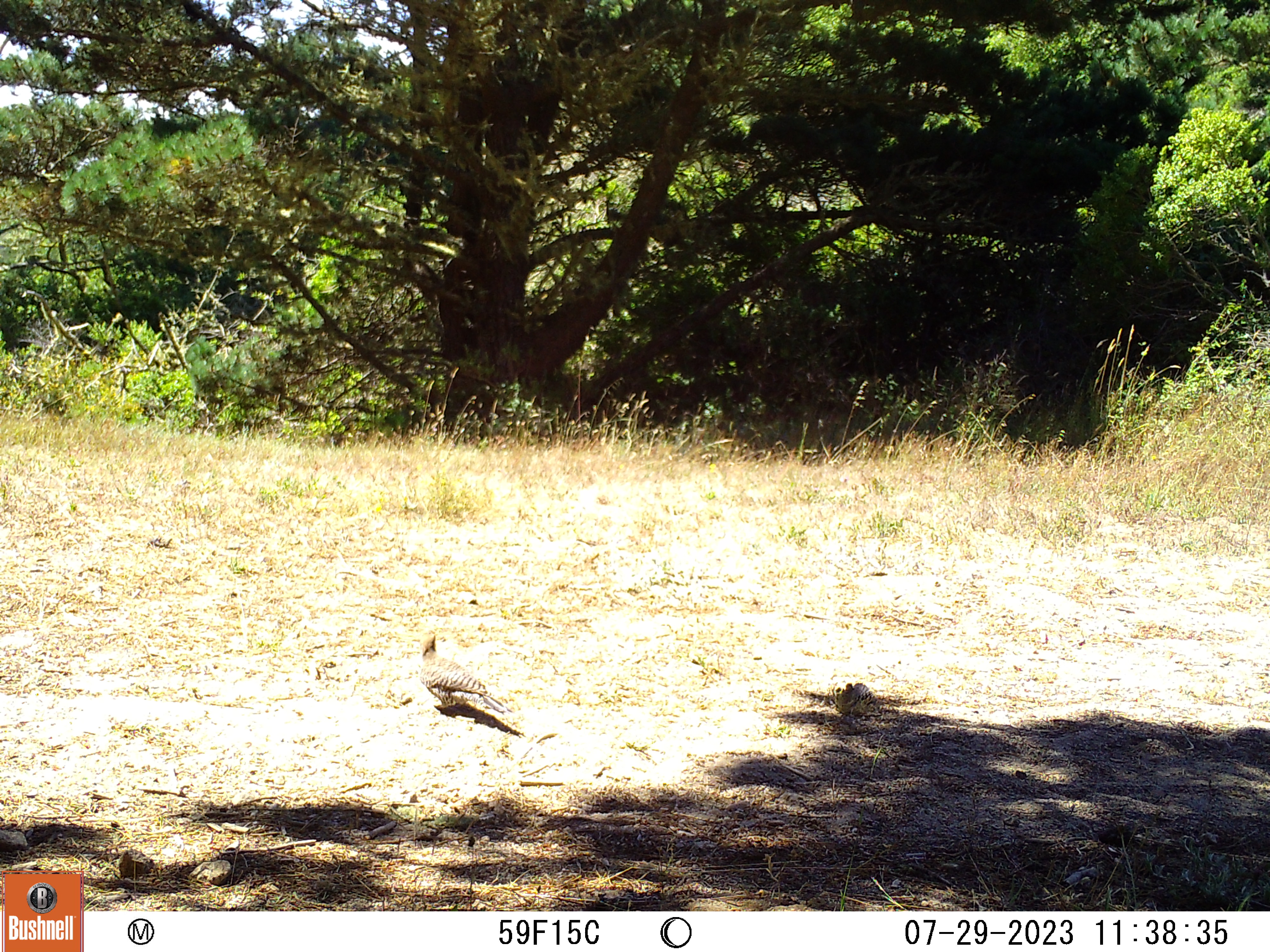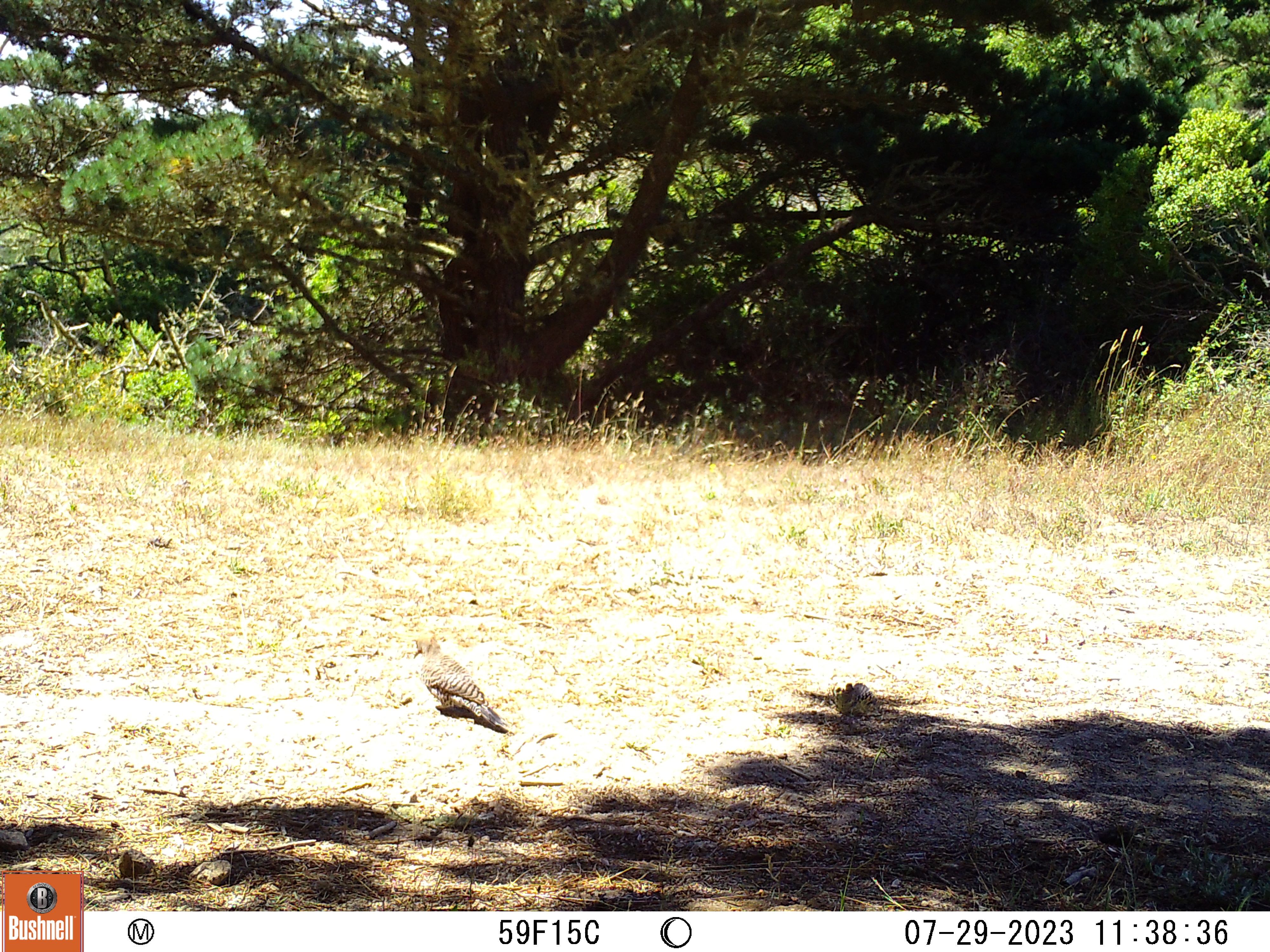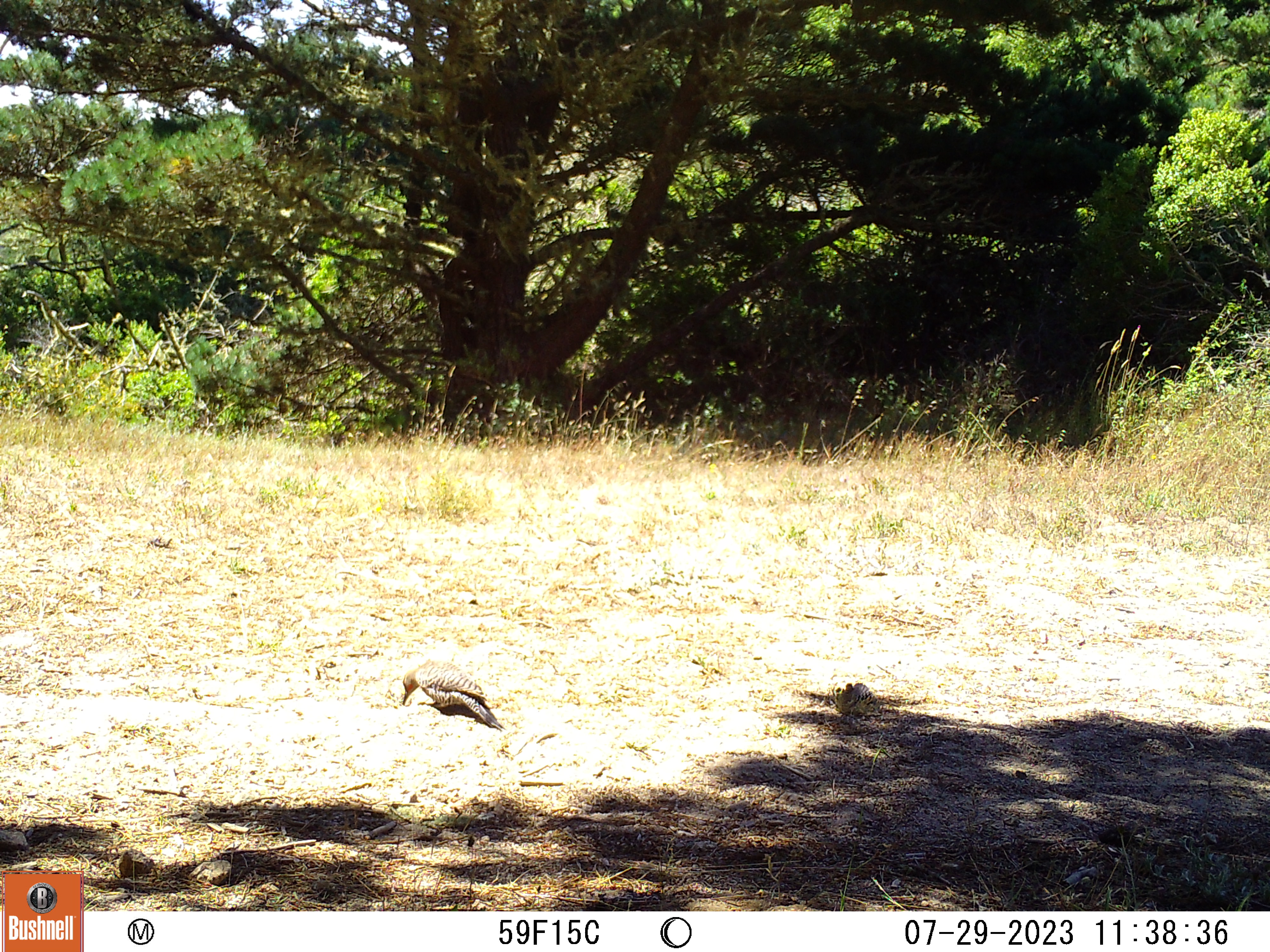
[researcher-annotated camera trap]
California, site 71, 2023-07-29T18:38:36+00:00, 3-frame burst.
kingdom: Animalia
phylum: Chordata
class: Aves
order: Columbiformes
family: Columbidae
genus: Zenaida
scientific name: Zenaida macroura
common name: mourning dove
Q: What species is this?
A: Mourning dove (Zenaida macroura).